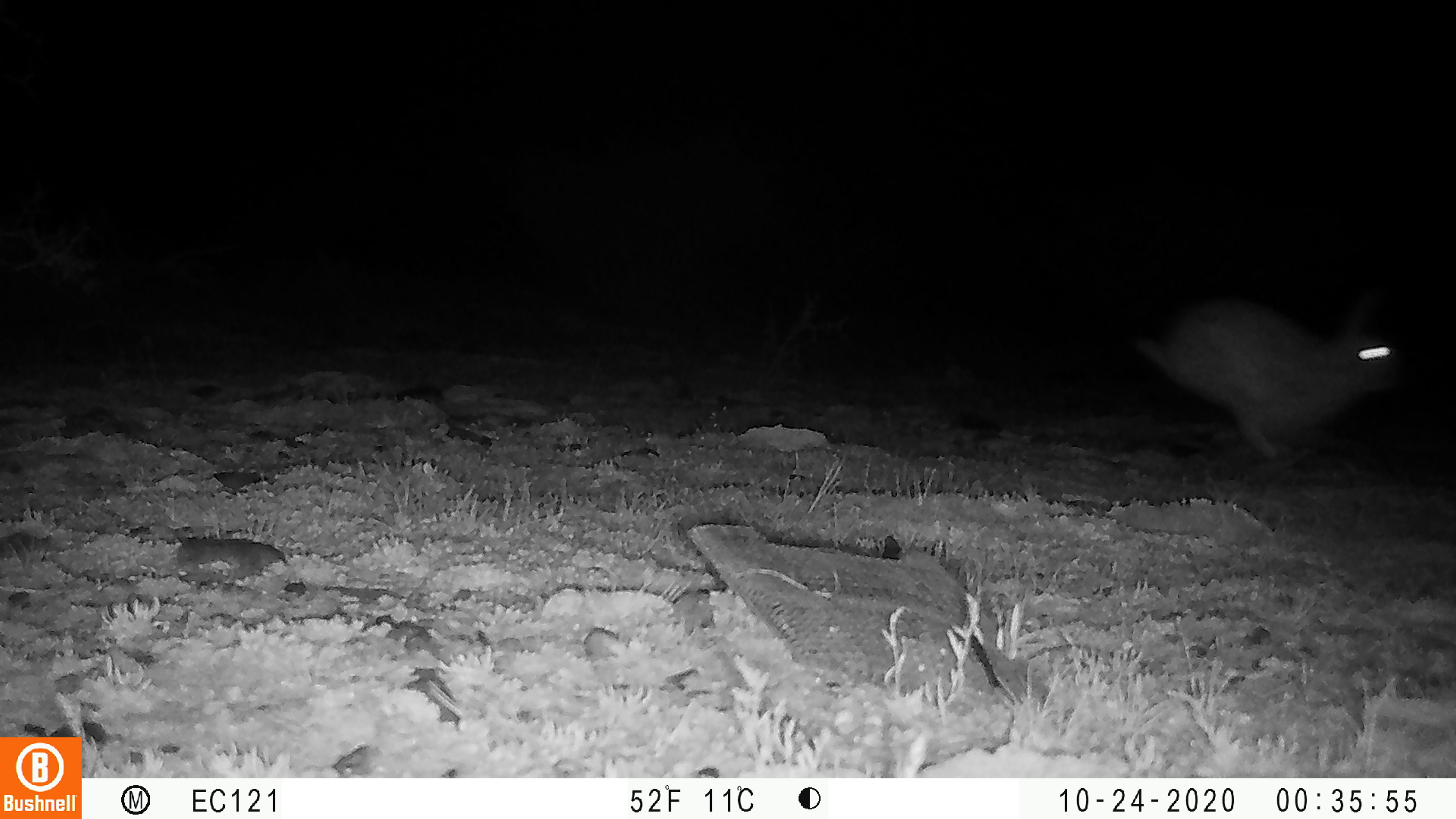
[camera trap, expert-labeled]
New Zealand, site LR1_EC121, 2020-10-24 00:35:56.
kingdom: Animalia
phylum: Chordata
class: Mammalia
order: Lagomorpha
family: Leporidae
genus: Oryctolagus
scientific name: Oryctolagus cuniculus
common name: european rabbit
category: rabbit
Rabbit (european rabbit) (Oryctolagus cuniculus).